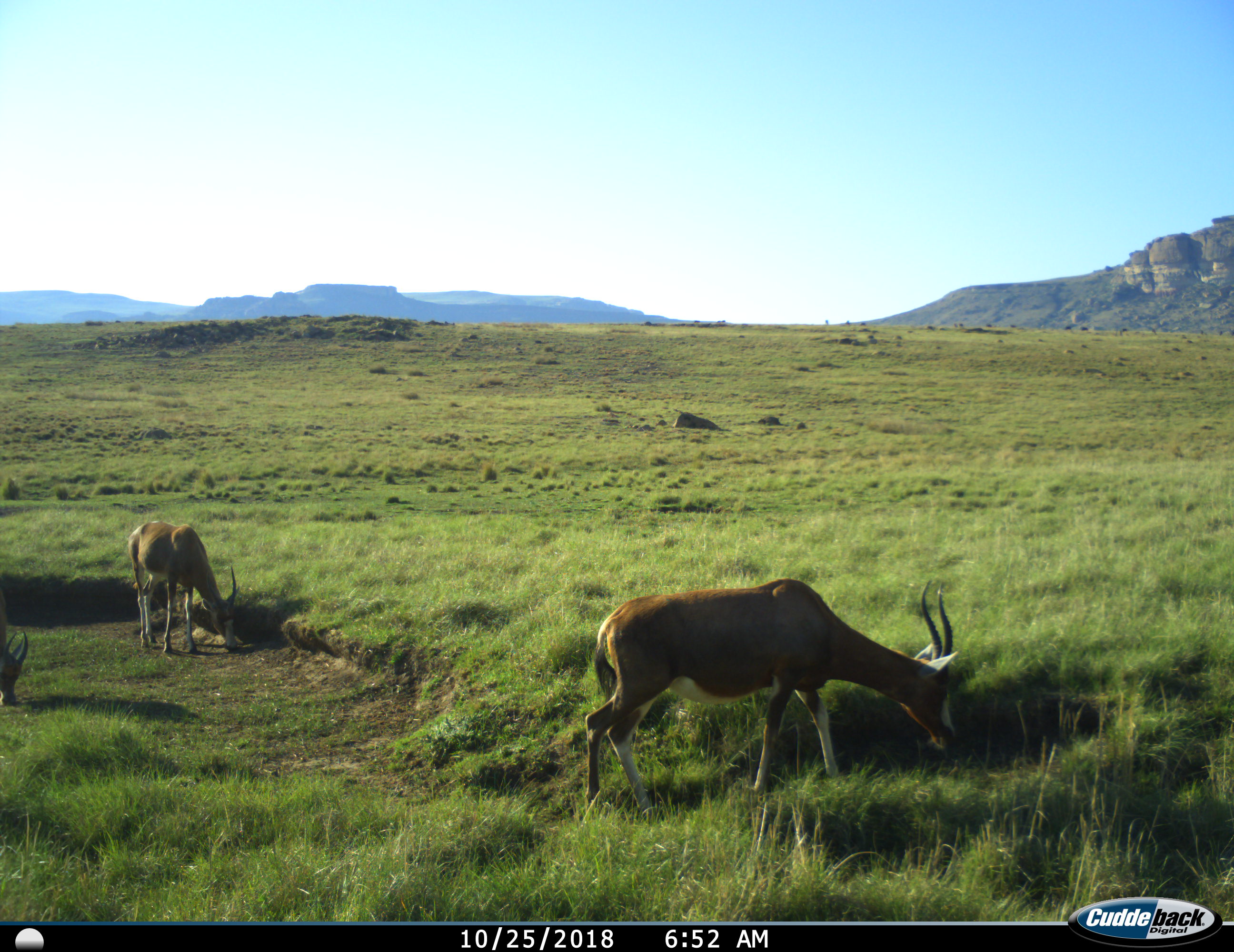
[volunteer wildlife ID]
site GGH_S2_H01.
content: unidentified animal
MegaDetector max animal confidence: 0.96